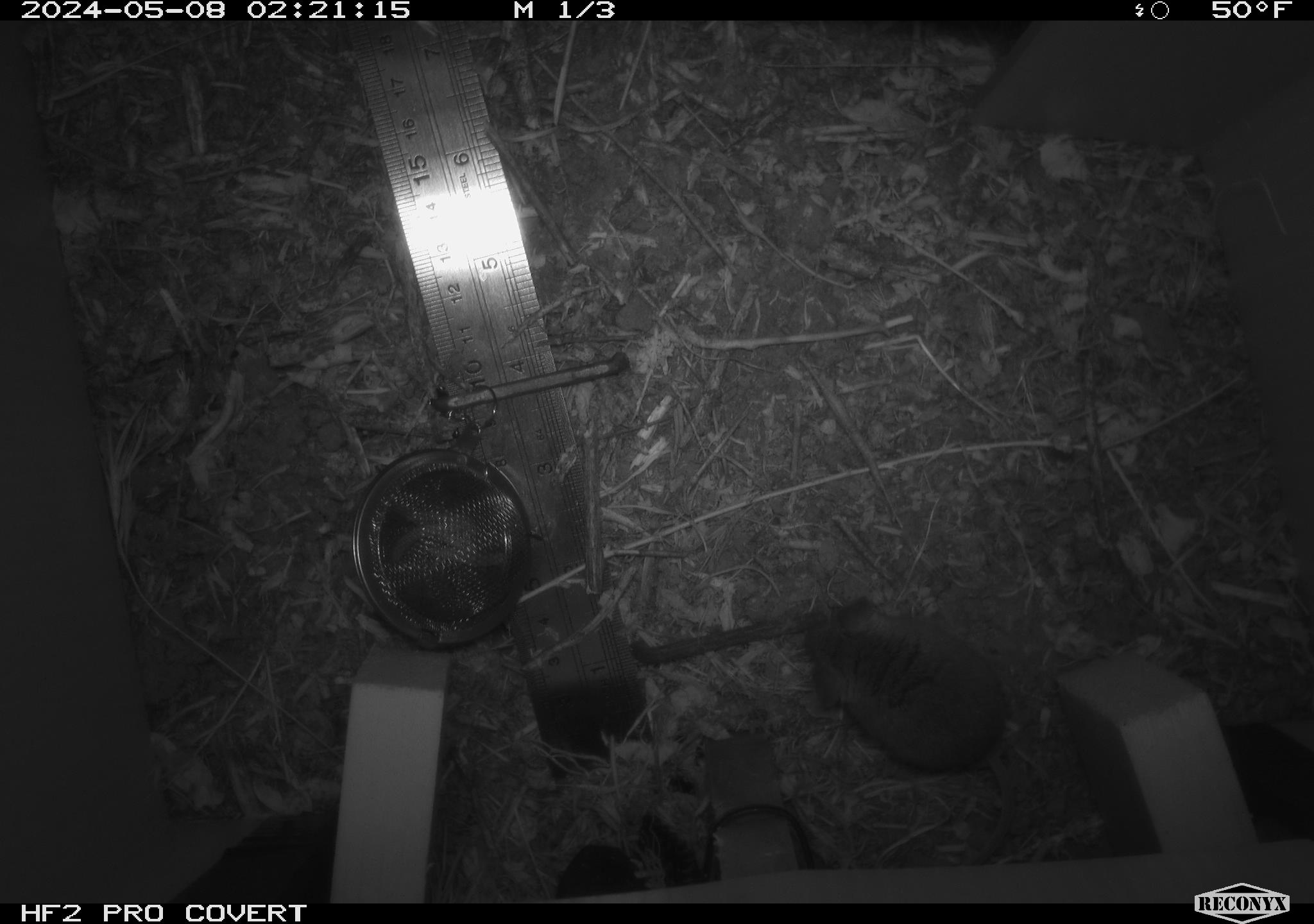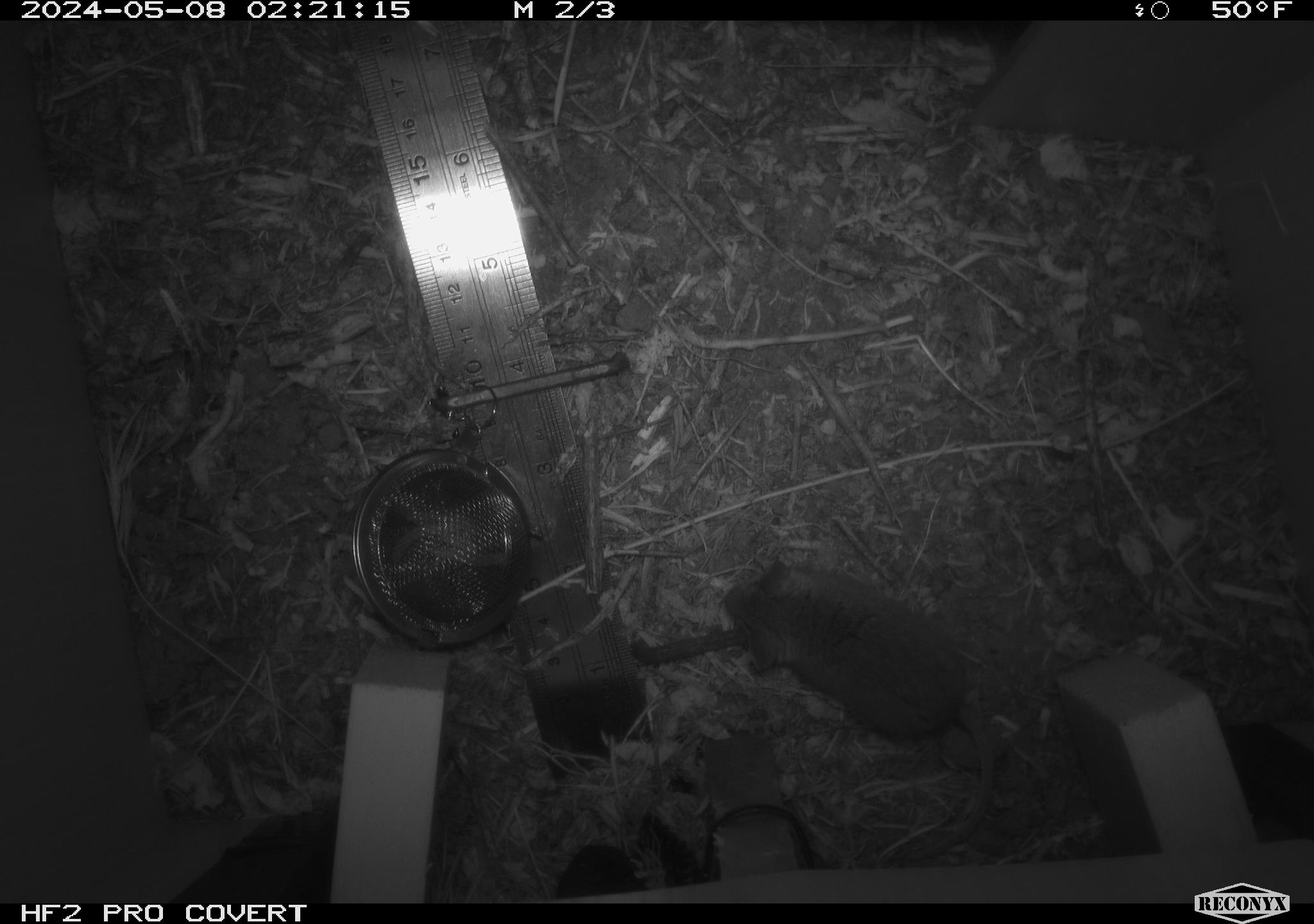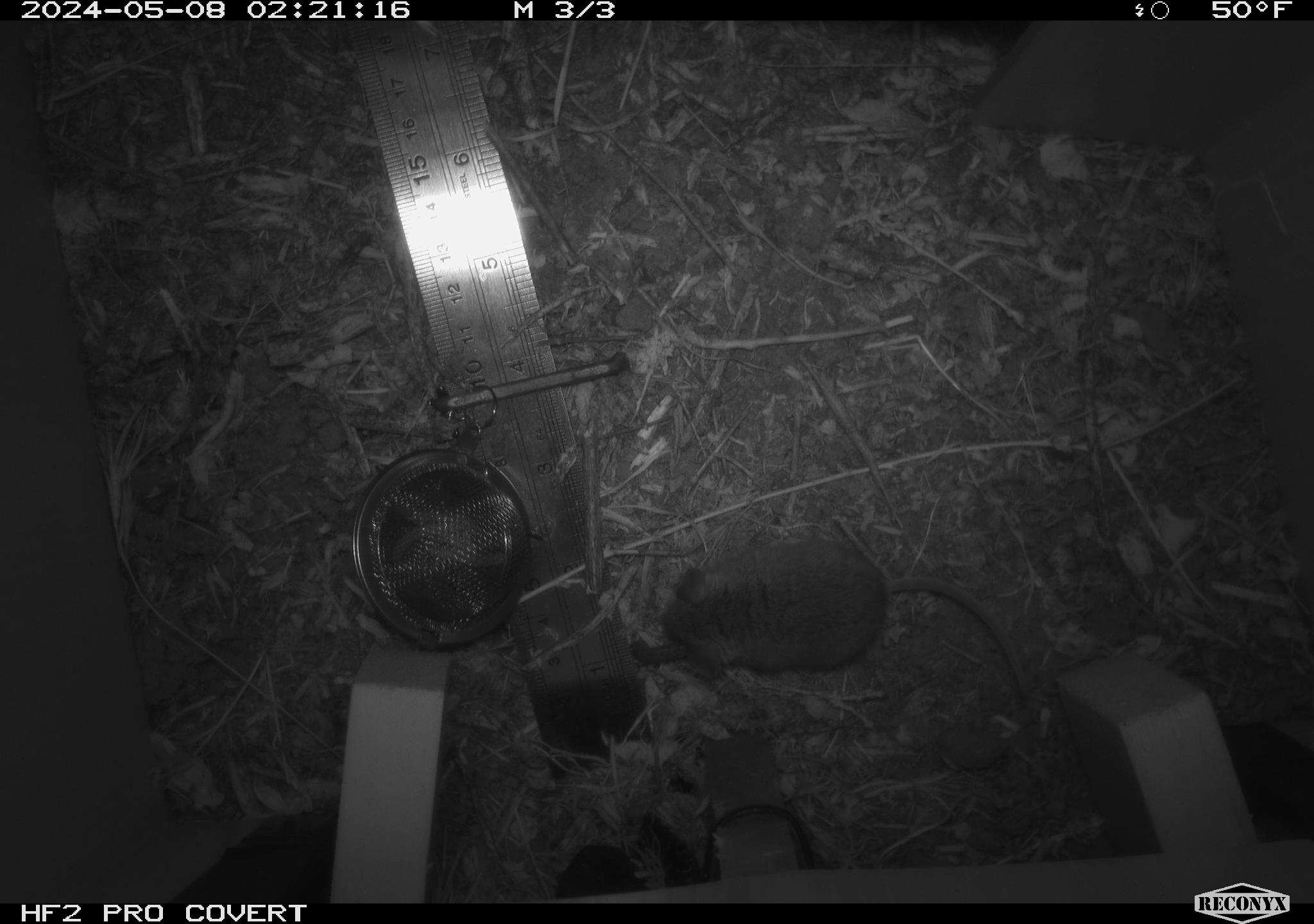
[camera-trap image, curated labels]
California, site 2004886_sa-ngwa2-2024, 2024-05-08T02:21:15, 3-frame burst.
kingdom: Animalia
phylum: Chordata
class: Mammalia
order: Rodentia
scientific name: Rodentia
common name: mouse species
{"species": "mouse species (Rodentia)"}